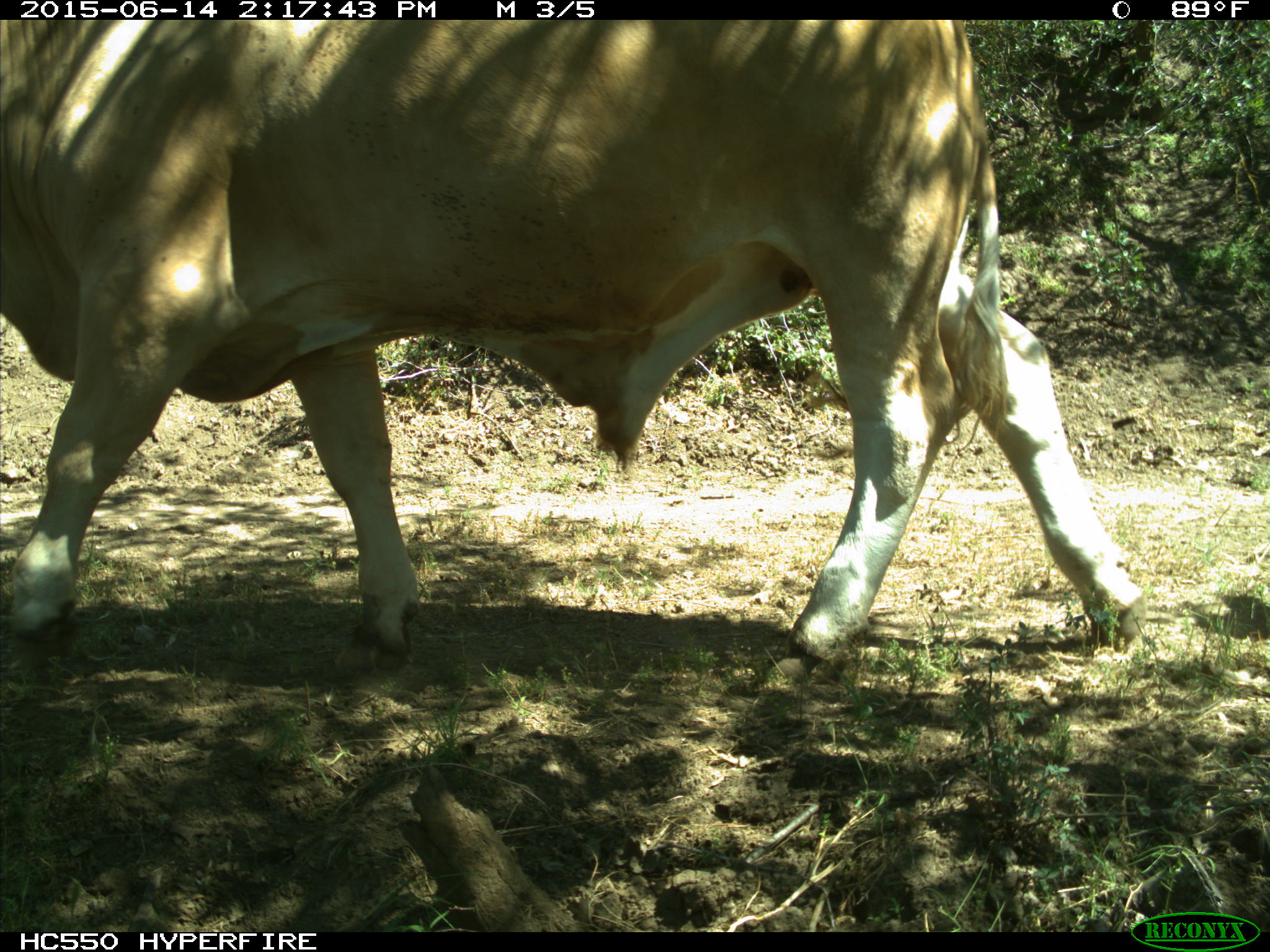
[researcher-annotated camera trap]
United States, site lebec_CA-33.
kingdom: Animalia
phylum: Chordata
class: Mammalia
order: Artiodactyla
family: Bovidae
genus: Bos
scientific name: Bos taurus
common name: domestic cow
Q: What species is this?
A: Bos taurus (domestic cow).